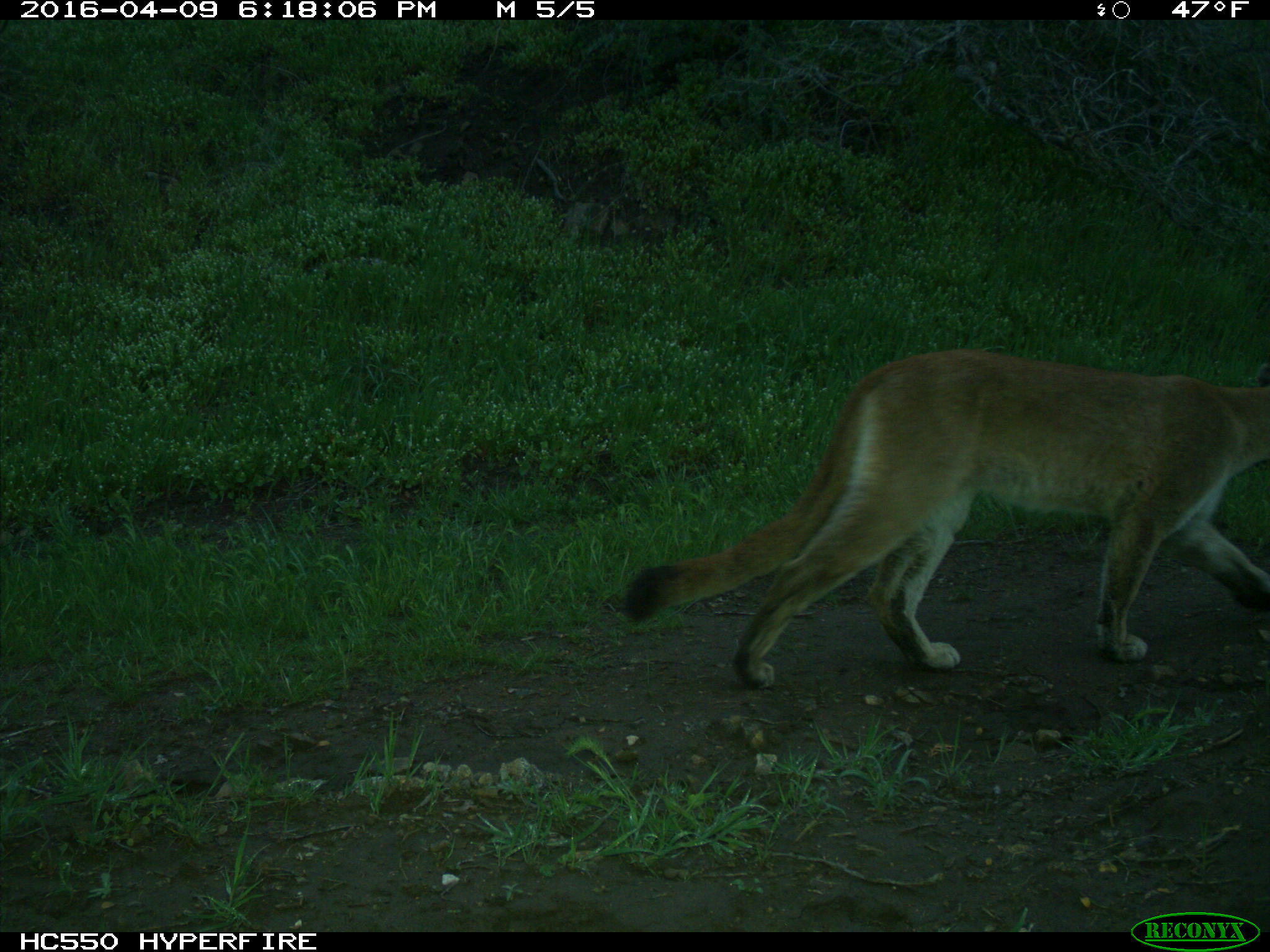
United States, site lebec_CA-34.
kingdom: Animalia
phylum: Chordata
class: Mammalia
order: Carnivora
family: Felidae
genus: Puma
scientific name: Puma concolor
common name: mountain lion